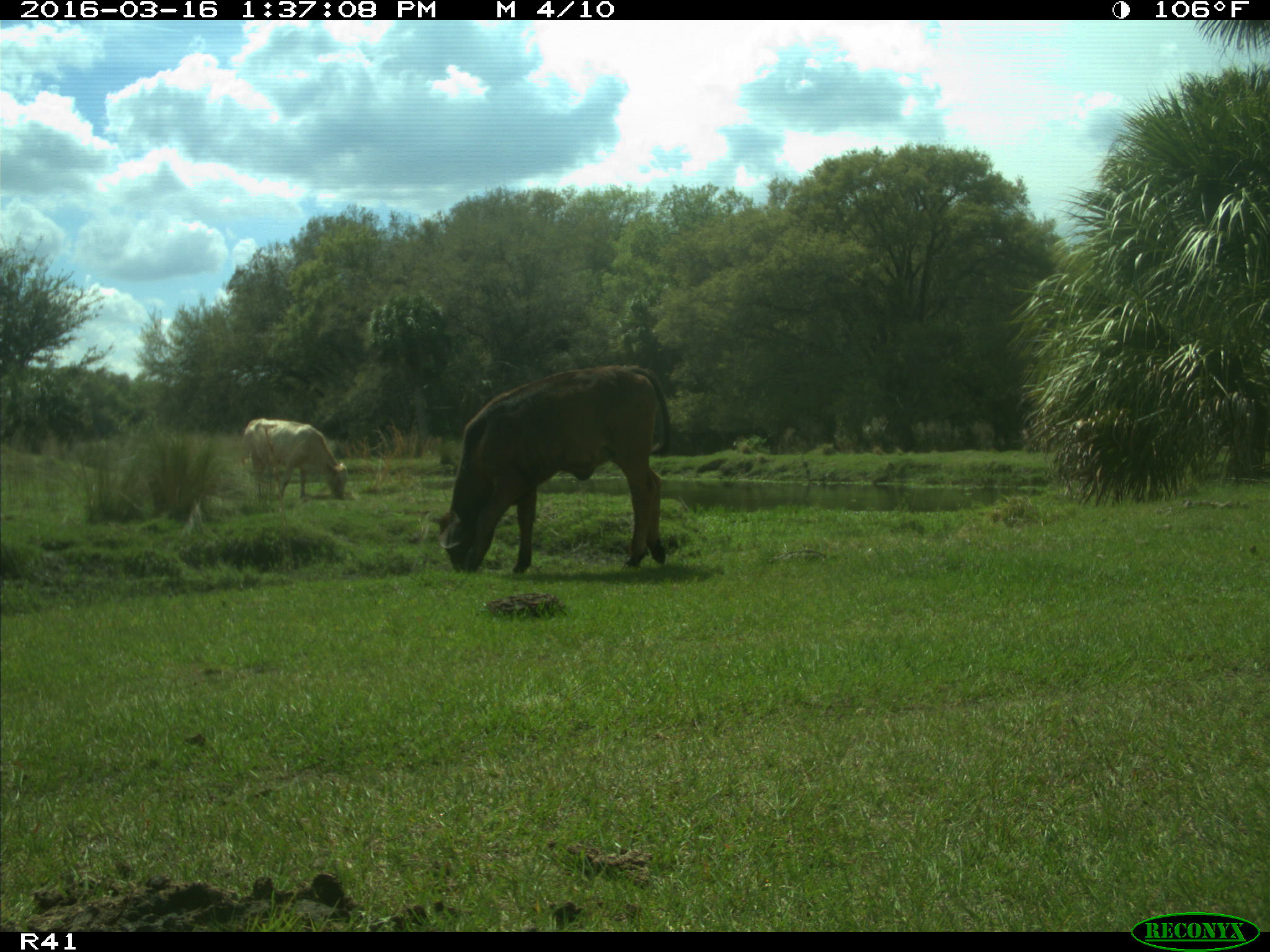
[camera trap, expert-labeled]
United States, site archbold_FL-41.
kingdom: Animalia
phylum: Chordata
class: Mammalia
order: Artiodactyla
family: Bovidae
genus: Bos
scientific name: Bos taurus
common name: domestic cow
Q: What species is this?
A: Bos taurus (domestic cow).